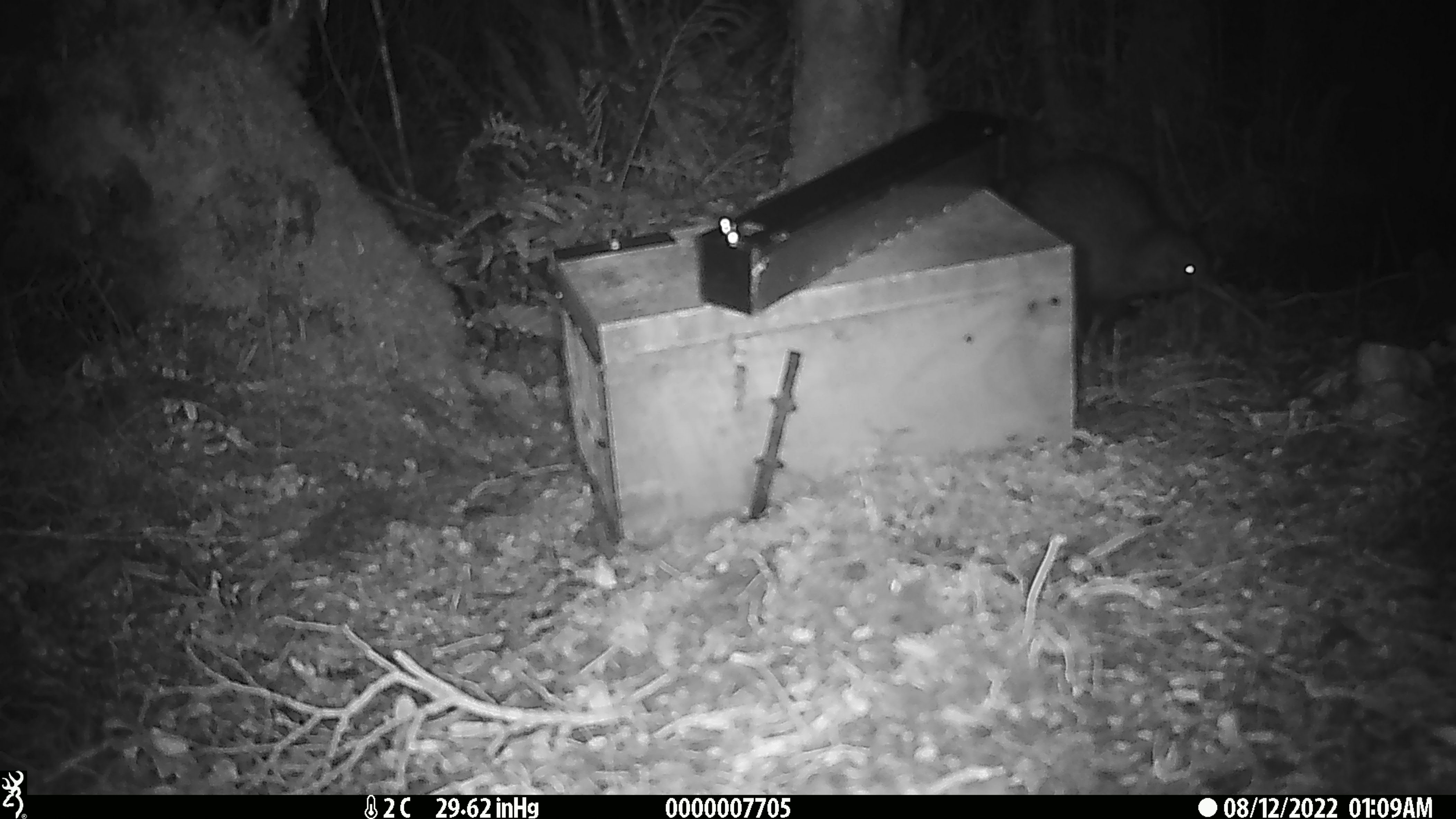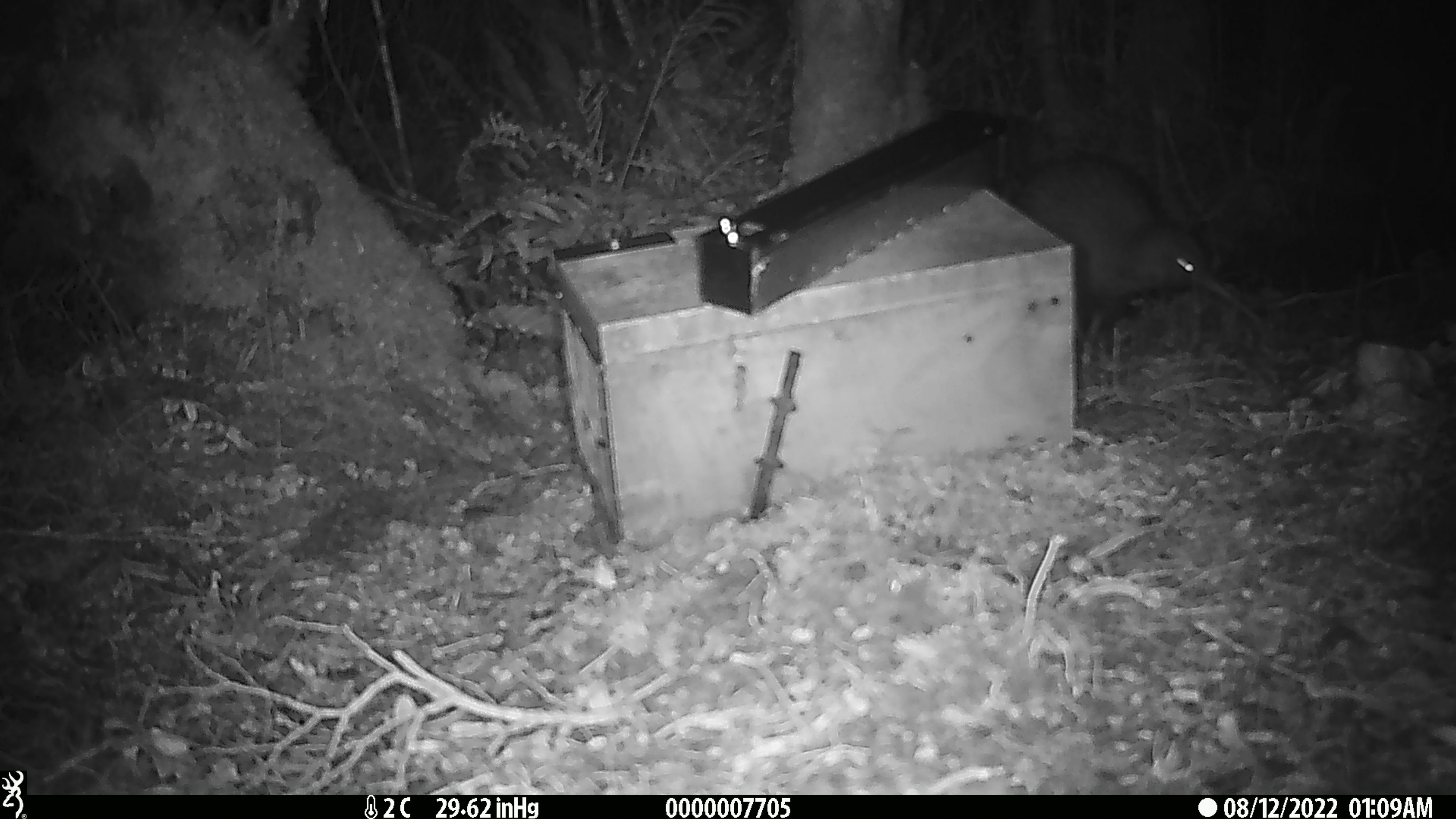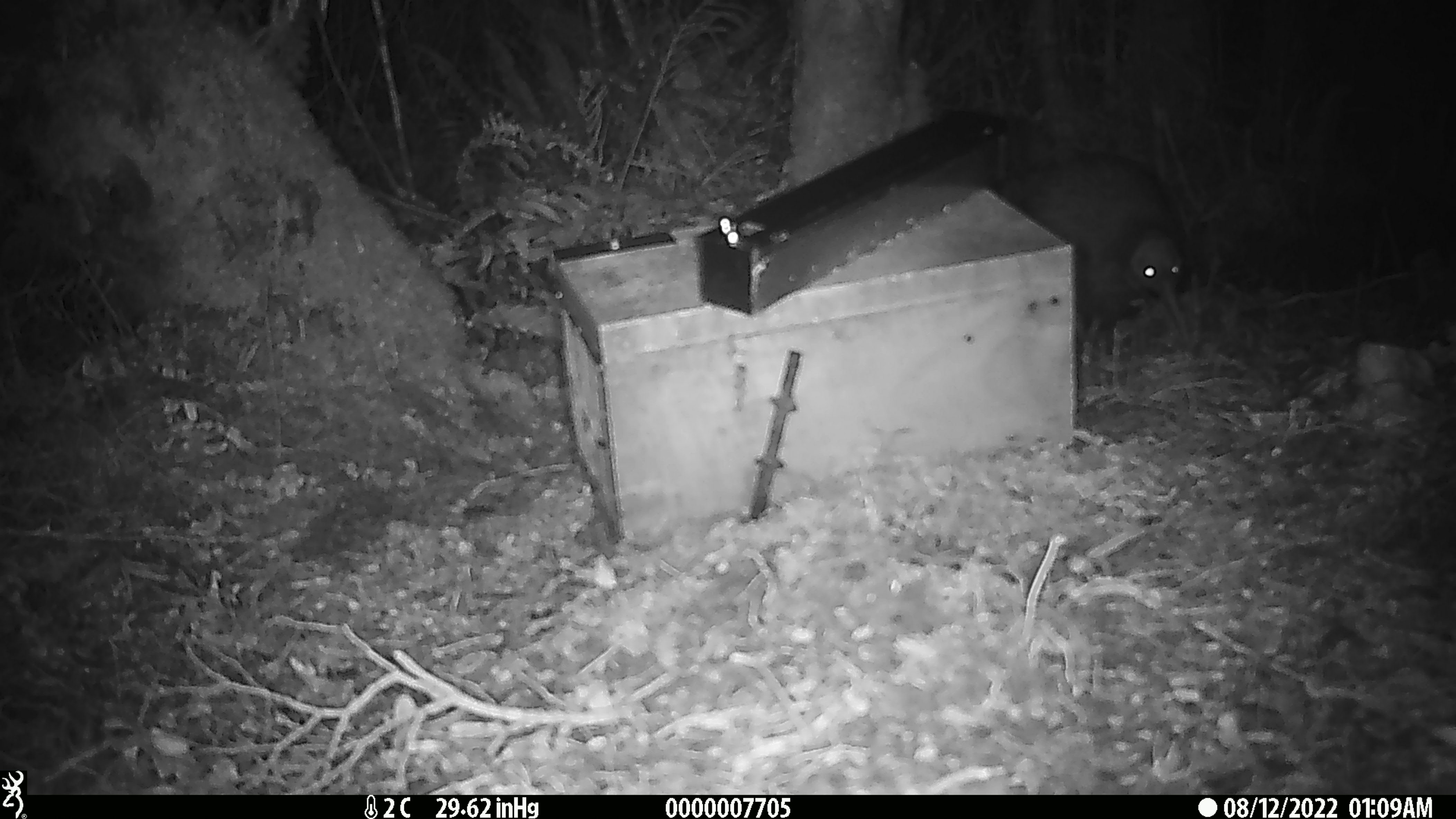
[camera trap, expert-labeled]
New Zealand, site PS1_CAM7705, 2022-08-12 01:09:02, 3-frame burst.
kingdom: Animalia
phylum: Chordata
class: Aves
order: Apterygiformes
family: Apterygidae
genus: Apteryx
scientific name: Apteryx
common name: kiwi